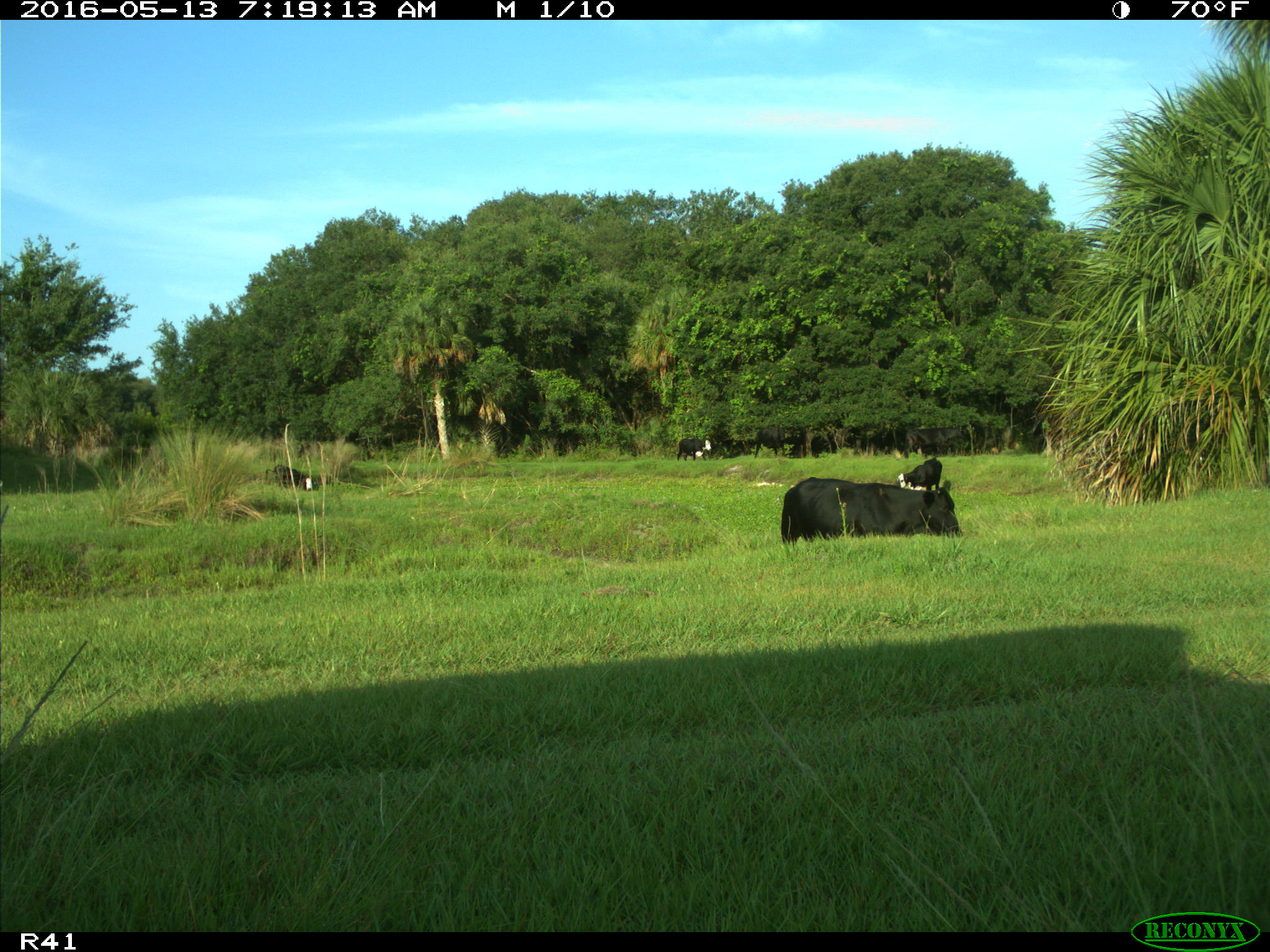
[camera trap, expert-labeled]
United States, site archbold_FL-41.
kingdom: Animalia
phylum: Chordata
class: Mammalia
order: Artiodactyla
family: Bovidae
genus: Bos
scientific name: Bos taurus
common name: domestic cow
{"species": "Bos taurus (domestic cow)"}